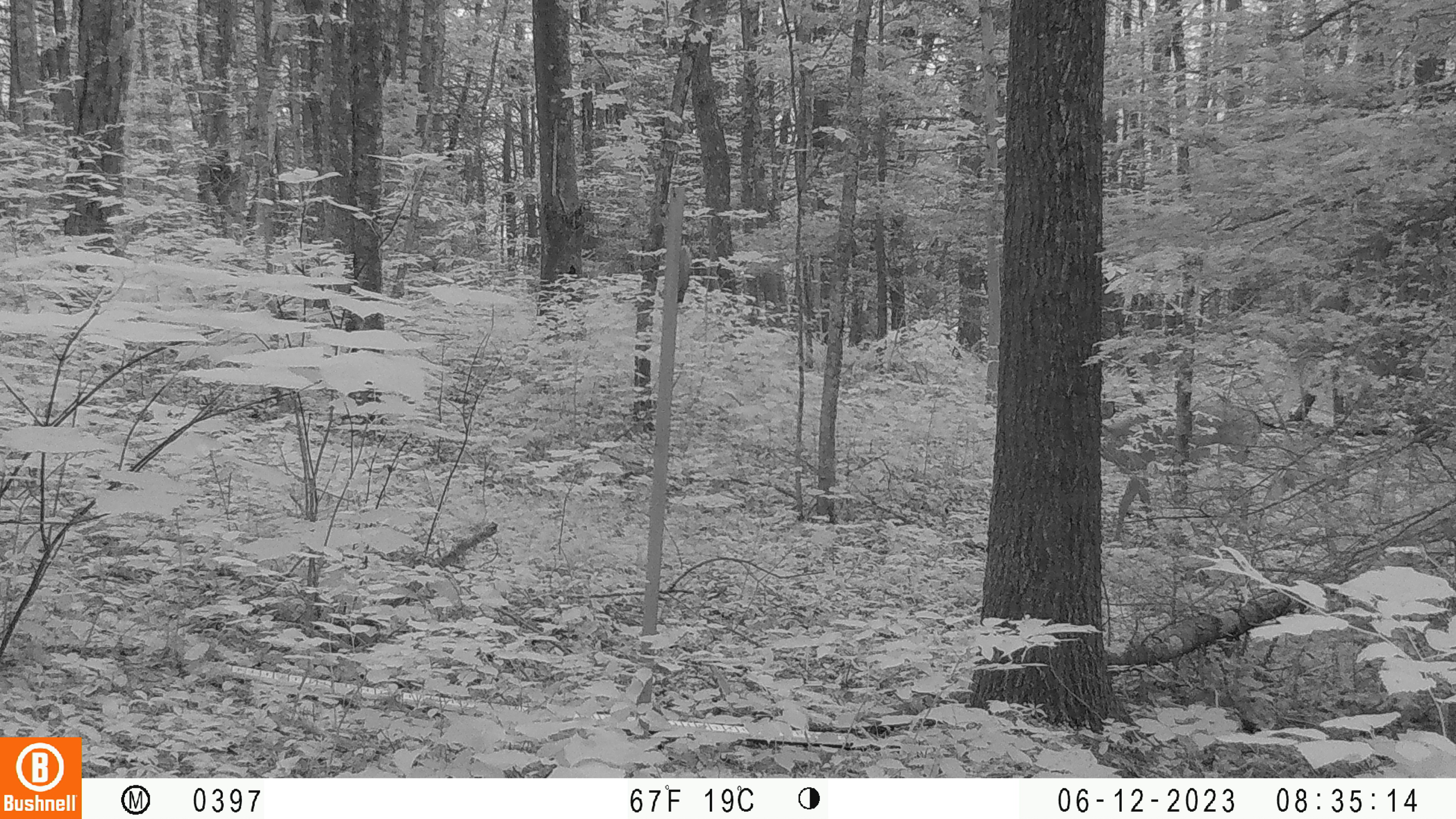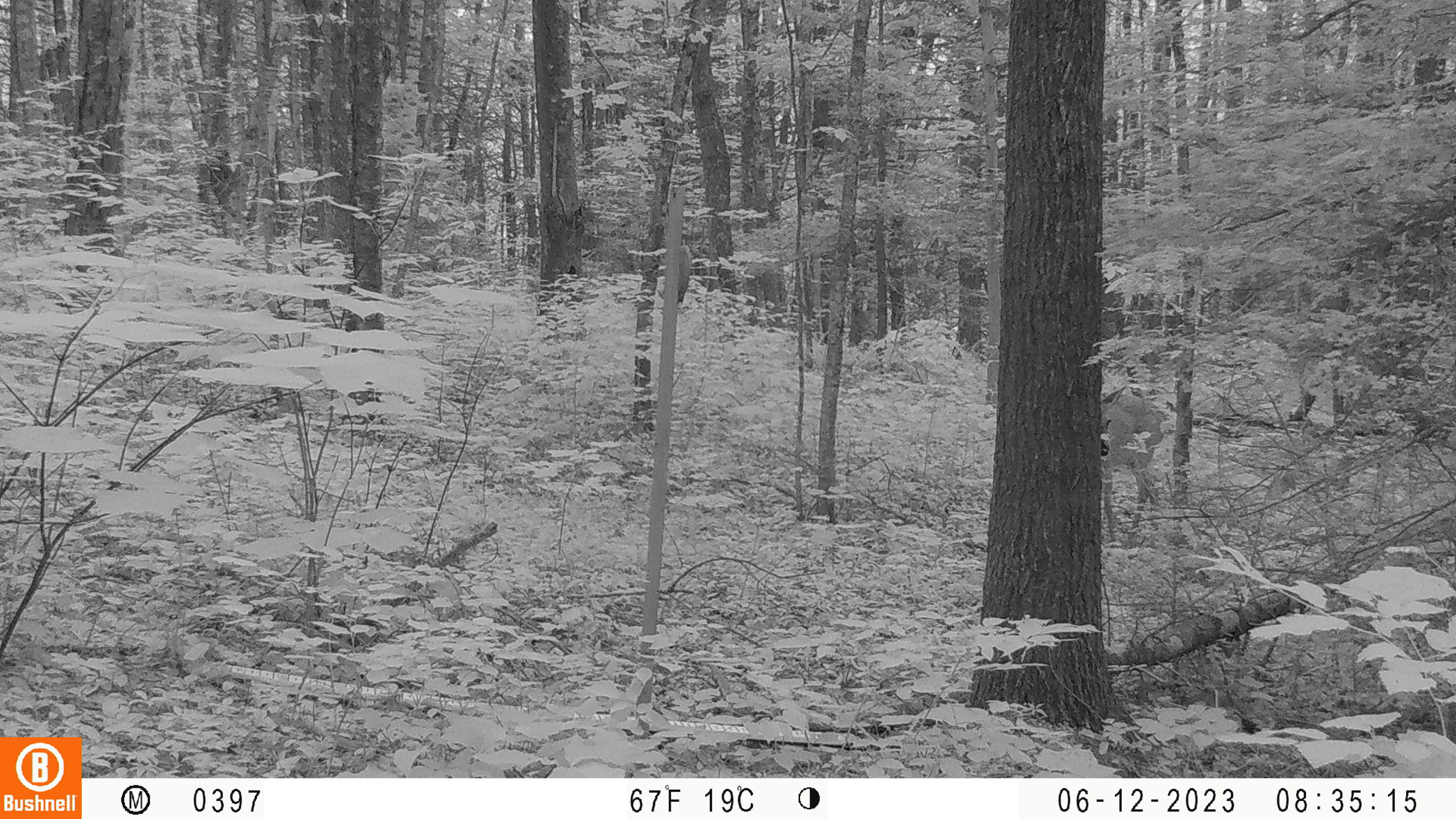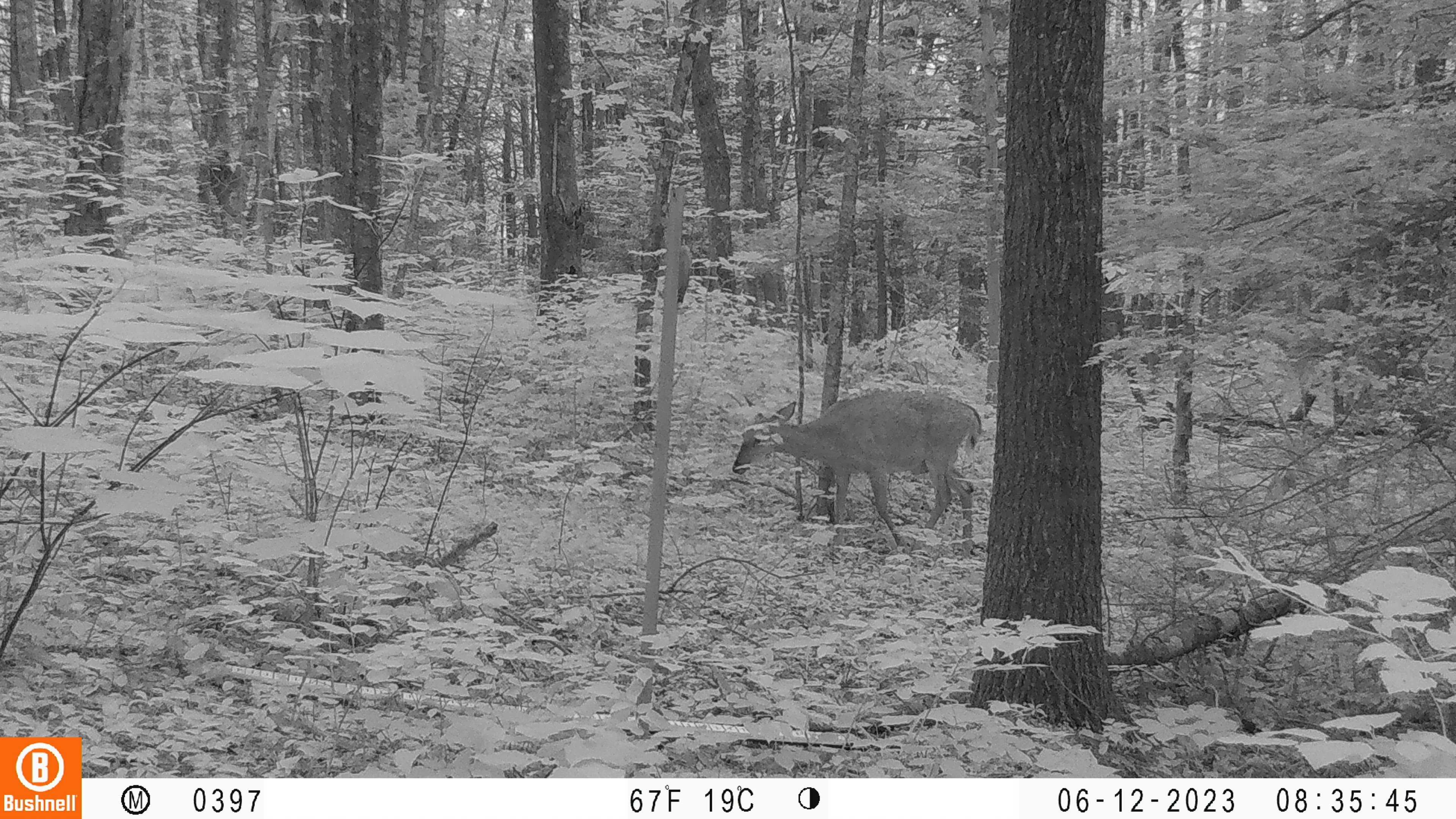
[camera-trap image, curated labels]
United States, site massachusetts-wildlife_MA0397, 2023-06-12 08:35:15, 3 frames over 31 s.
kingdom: Animalia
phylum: Chordata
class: Mammalia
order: Artiodactyla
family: Cervidae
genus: Odocoileus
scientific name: Odocoileus virginianus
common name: white-tailed deer